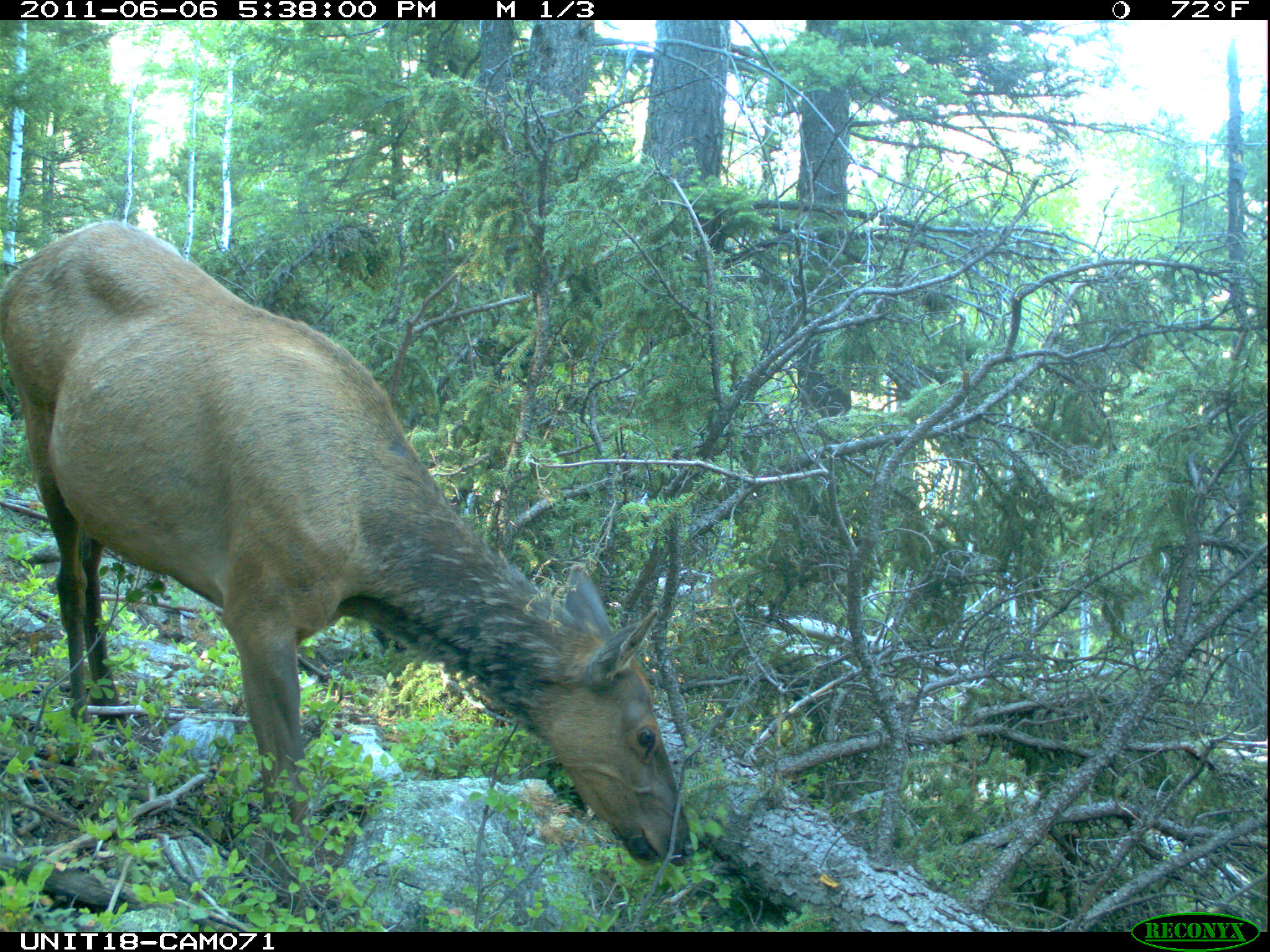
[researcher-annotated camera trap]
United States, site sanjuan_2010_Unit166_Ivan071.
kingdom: Animalia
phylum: Chordata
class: Mammalia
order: Artiodactyla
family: Cervidae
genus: Cervus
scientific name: Cervus elaphus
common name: red deer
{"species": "Cervus elaphus (red deer)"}